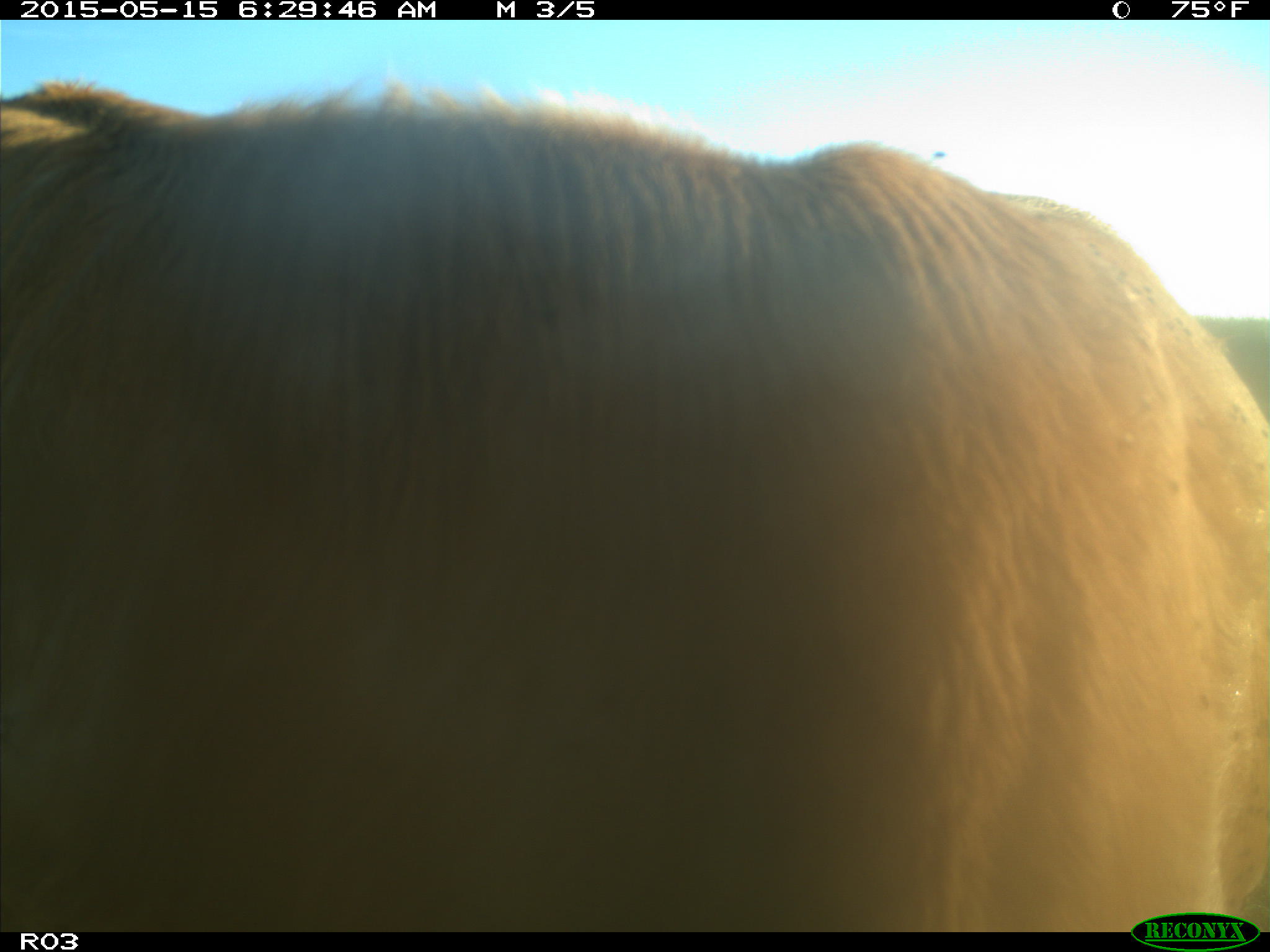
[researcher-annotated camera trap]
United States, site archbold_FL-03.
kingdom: Animalia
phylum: Chordata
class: Mammalia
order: Artiodactyla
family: Bovidae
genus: Bos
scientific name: Bos taurus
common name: domestic cow